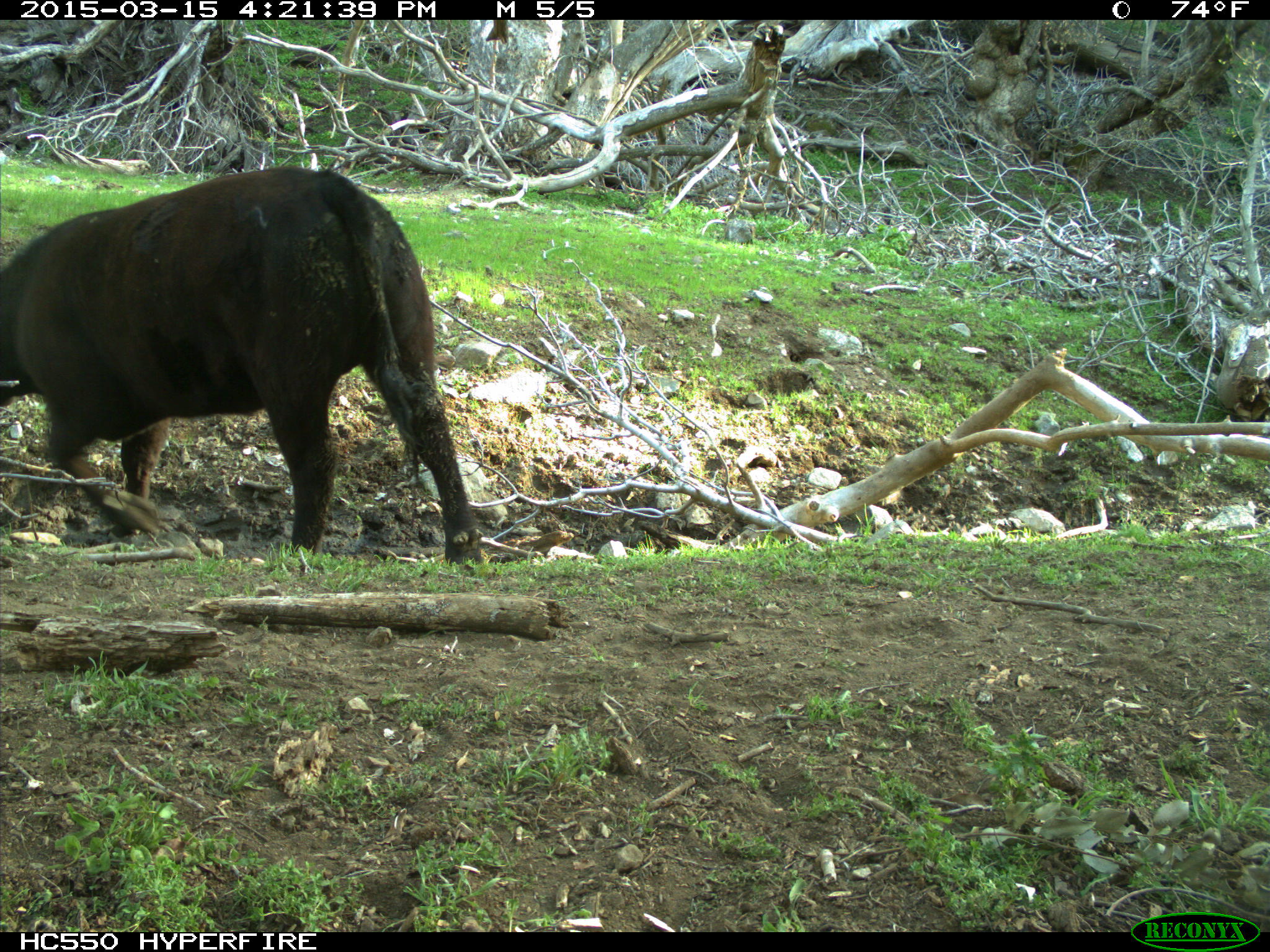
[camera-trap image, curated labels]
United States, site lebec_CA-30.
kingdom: Animalia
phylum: Chordata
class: Mammalia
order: Artiodactyla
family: Bovidae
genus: Bos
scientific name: Bos taurus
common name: domestic cow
Bos taurus (domestic cow).